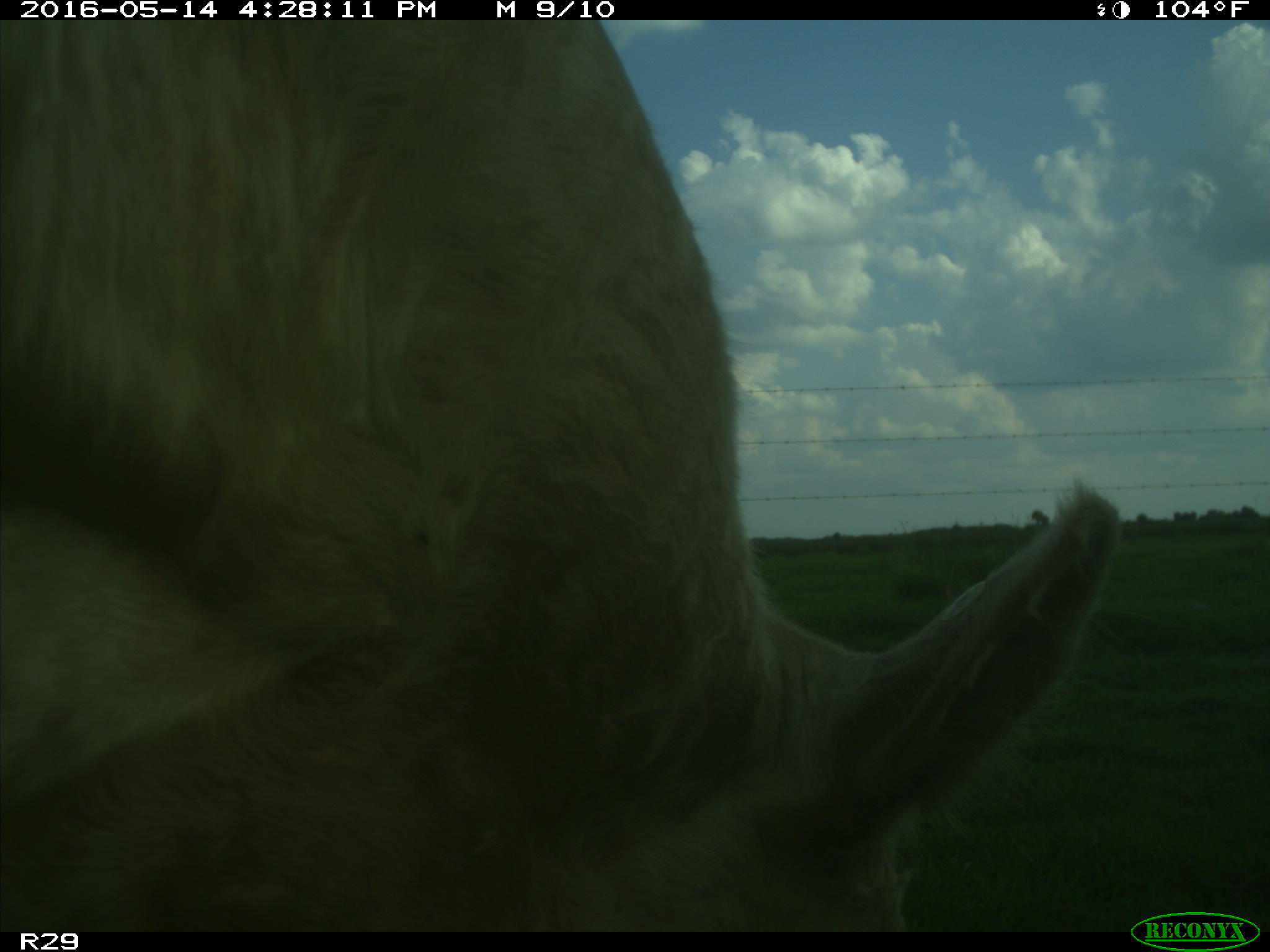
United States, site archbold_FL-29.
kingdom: Animalia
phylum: Chordata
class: Mammalia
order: Artiodactyla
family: Bovidae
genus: Bos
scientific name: Bos taurus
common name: domestic cow